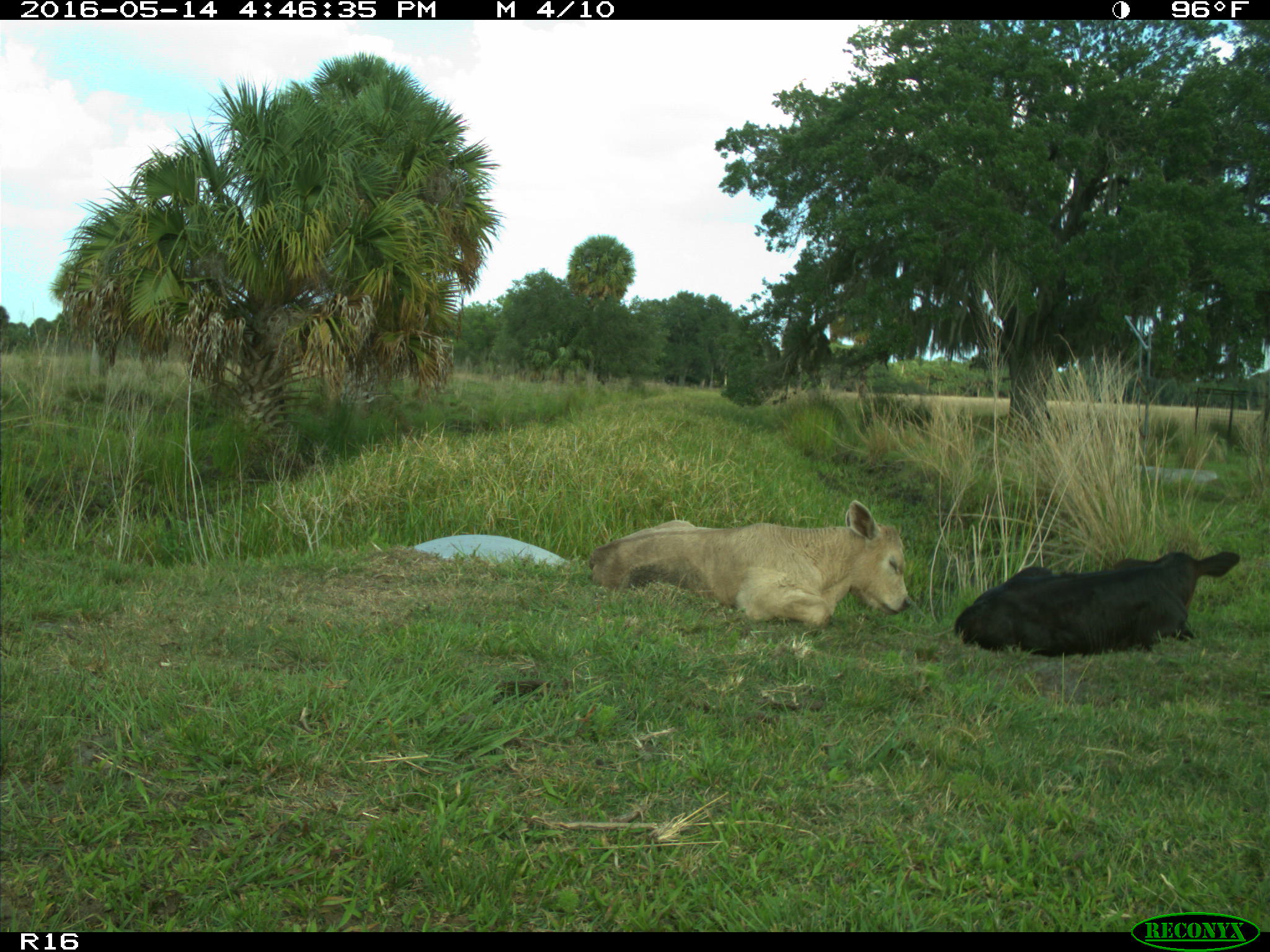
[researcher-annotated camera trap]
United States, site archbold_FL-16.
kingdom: Animalia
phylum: Chordata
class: Mammalia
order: Artiodactyla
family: Bovidae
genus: Bos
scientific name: Bos taurus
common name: domestic cow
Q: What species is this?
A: Bos taurus (domestic cow).